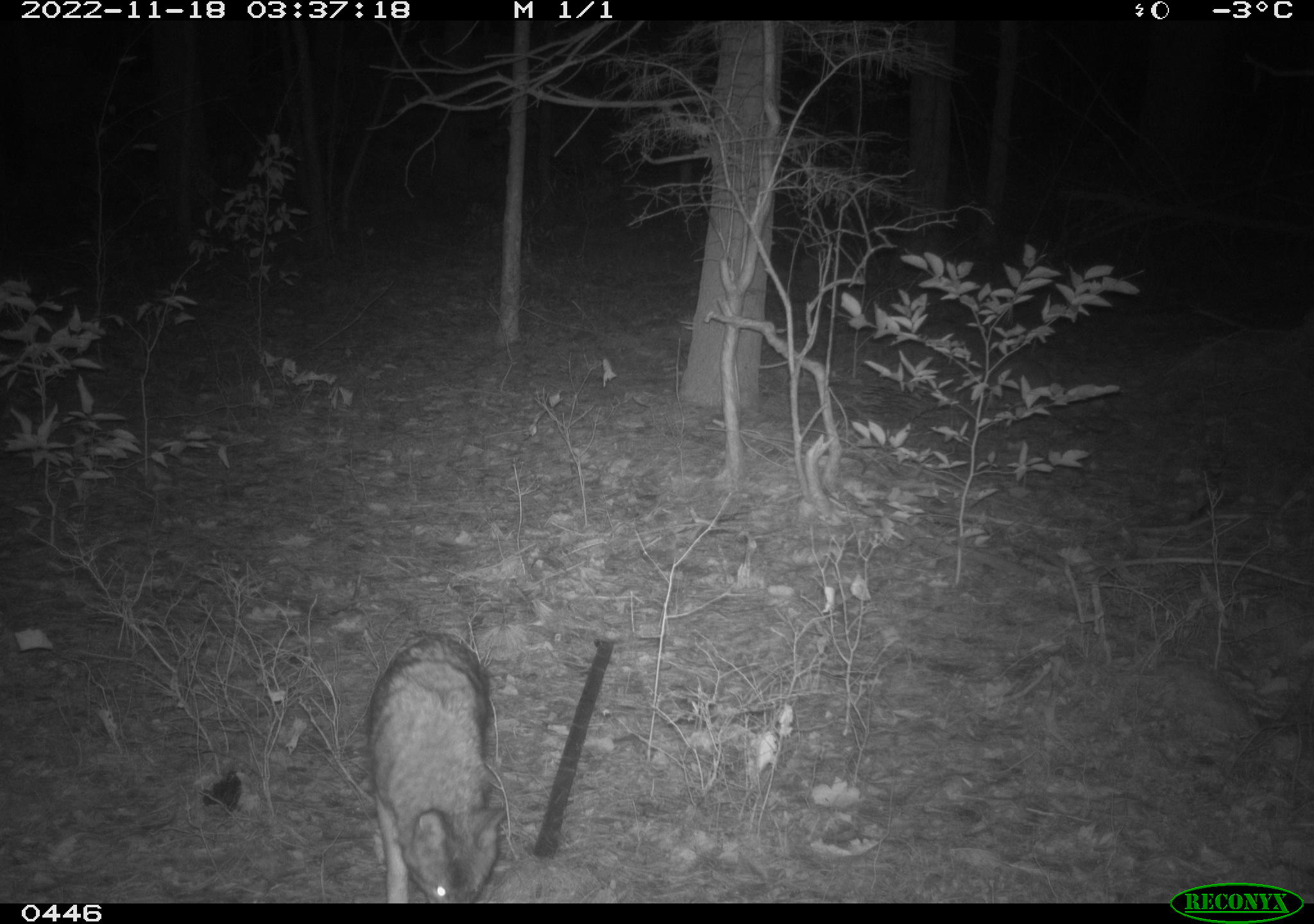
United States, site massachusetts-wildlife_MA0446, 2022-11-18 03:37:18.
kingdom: Animalia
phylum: Chordata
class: Mammalia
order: Carnivora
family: Canidae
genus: Canis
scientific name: Canis latrans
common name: coyote